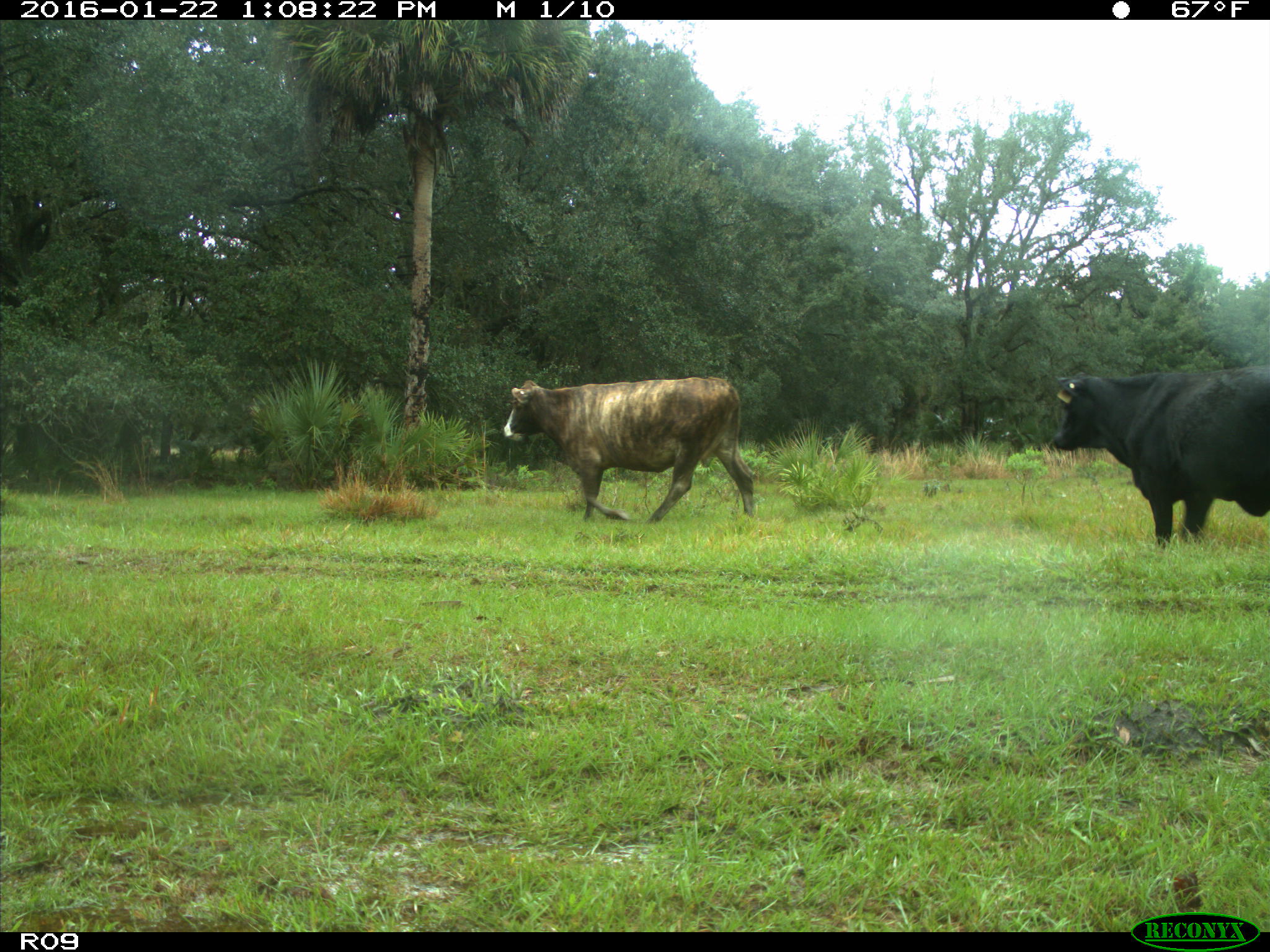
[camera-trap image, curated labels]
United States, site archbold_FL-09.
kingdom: Animalia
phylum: Chordata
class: Mammalia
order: Artiodactyla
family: Bovidae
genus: Bos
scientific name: Bos taurus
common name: domestic cow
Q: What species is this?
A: Bos taurus (domestic cow).